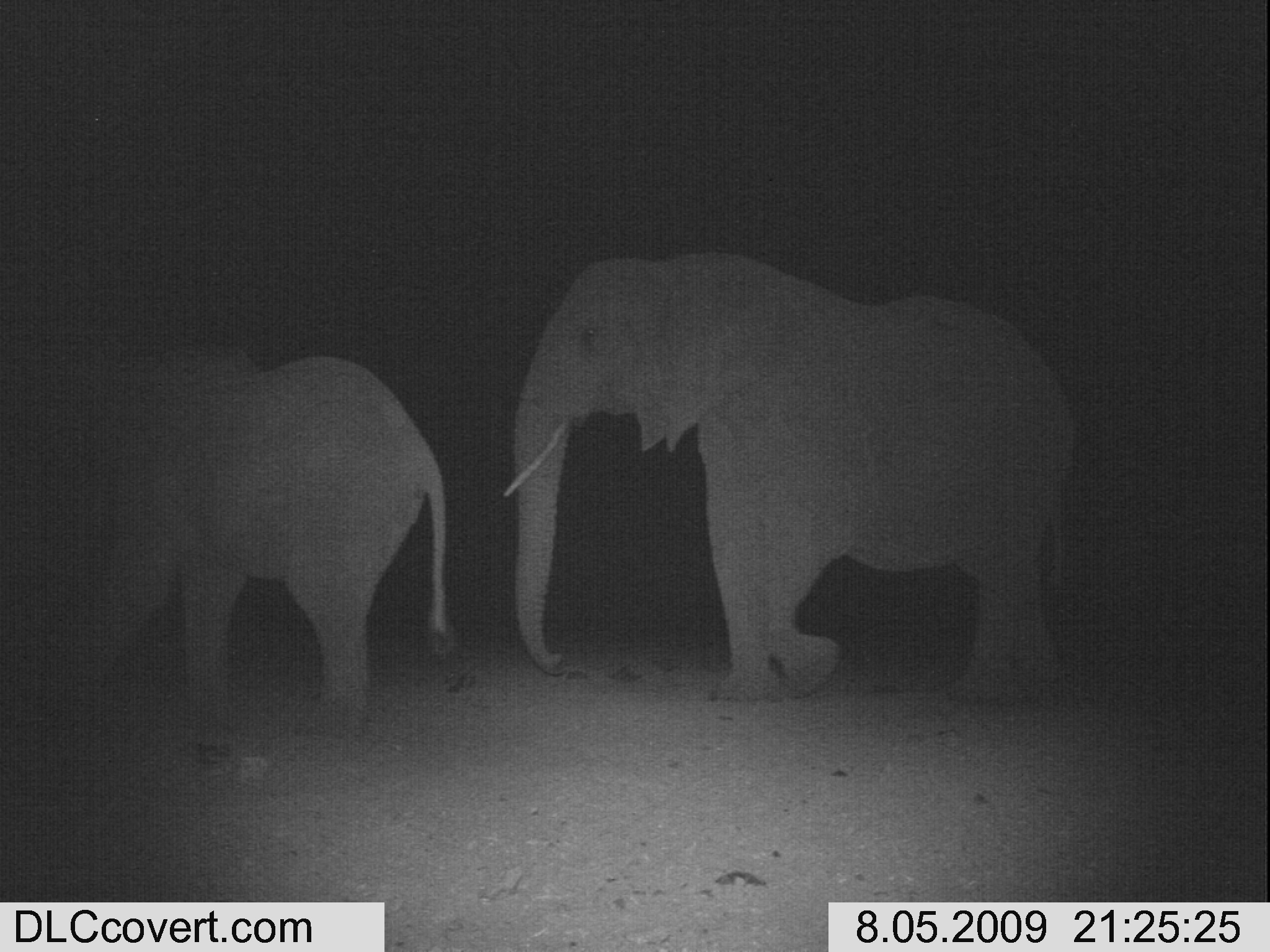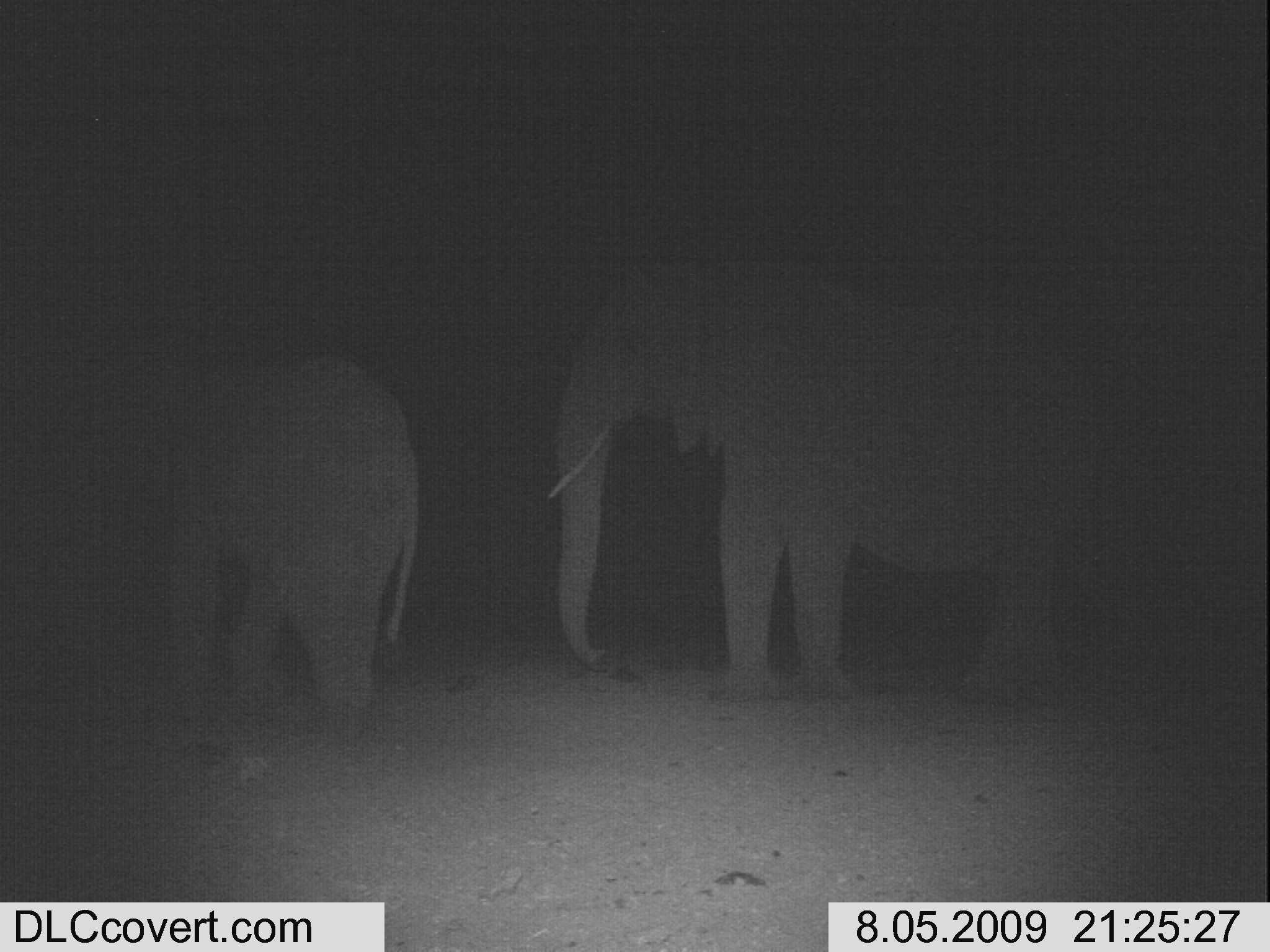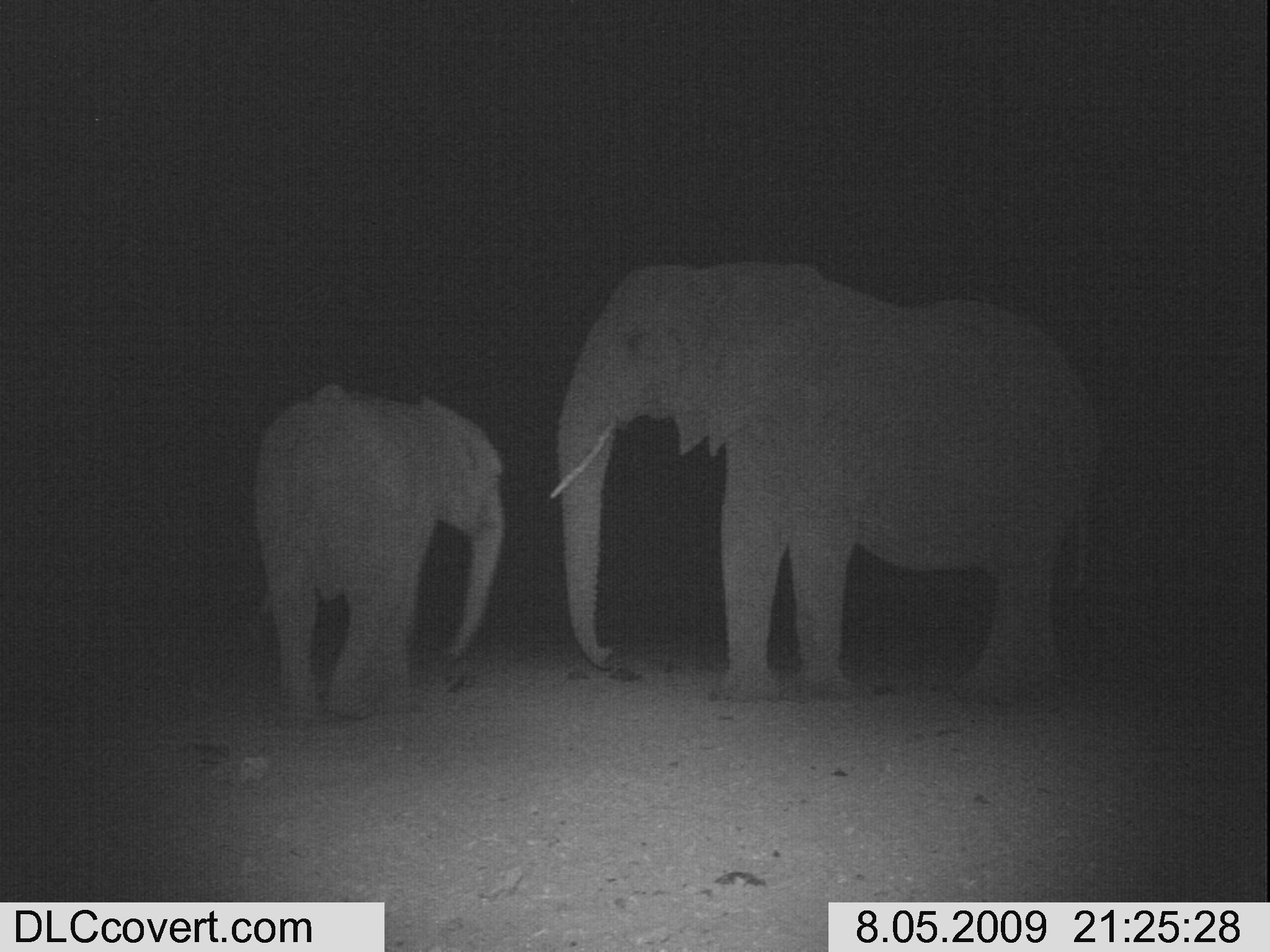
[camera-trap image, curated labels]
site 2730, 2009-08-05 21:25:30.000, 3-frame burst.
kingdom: Animalia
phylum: Chordata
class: Mammalia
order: Proboscidea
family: Elephantidae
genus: Loxodonta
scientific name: Loxodonta africana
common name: african bush elephant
Loxodonta africana (african bush elephant), count 2.